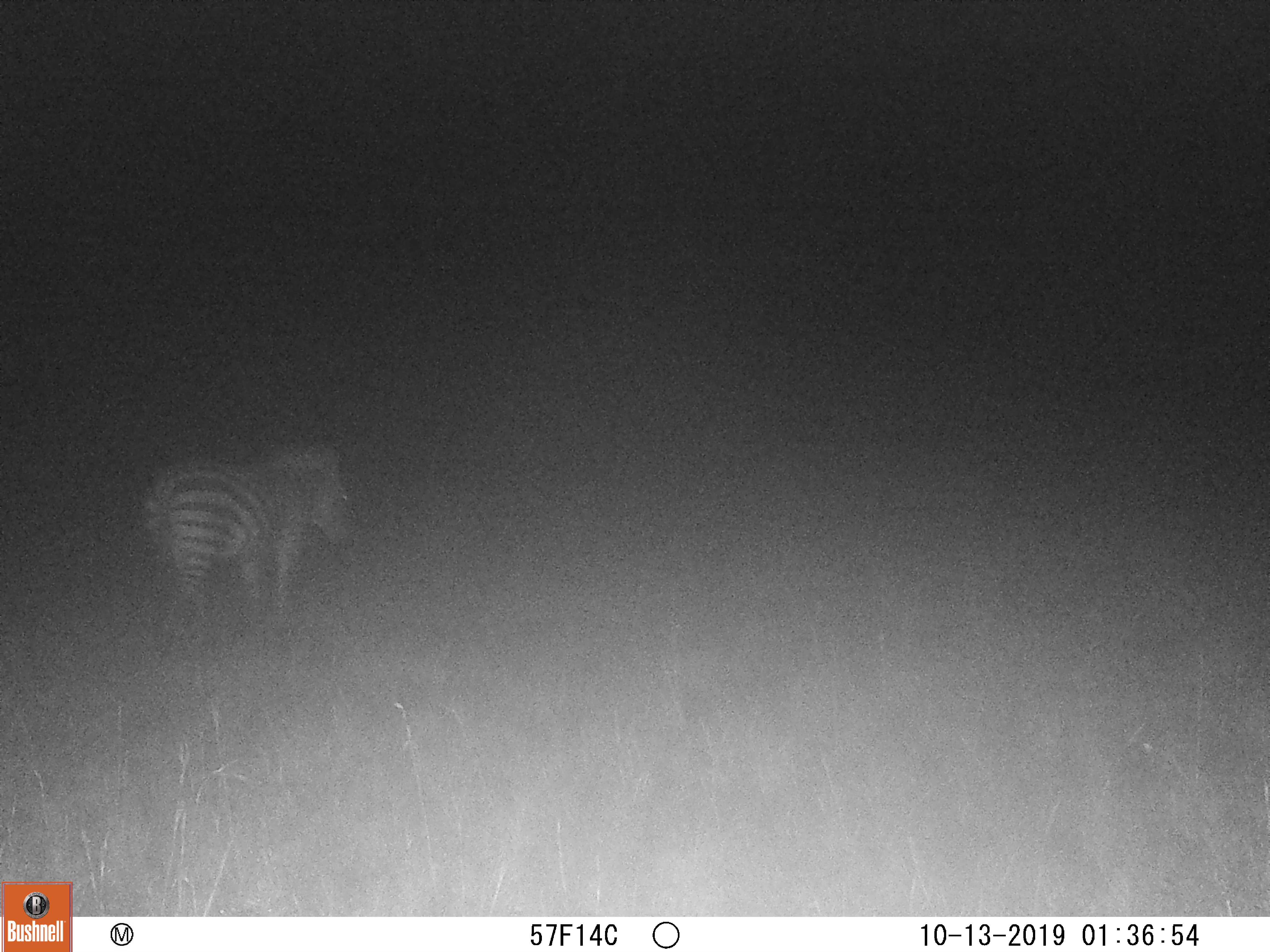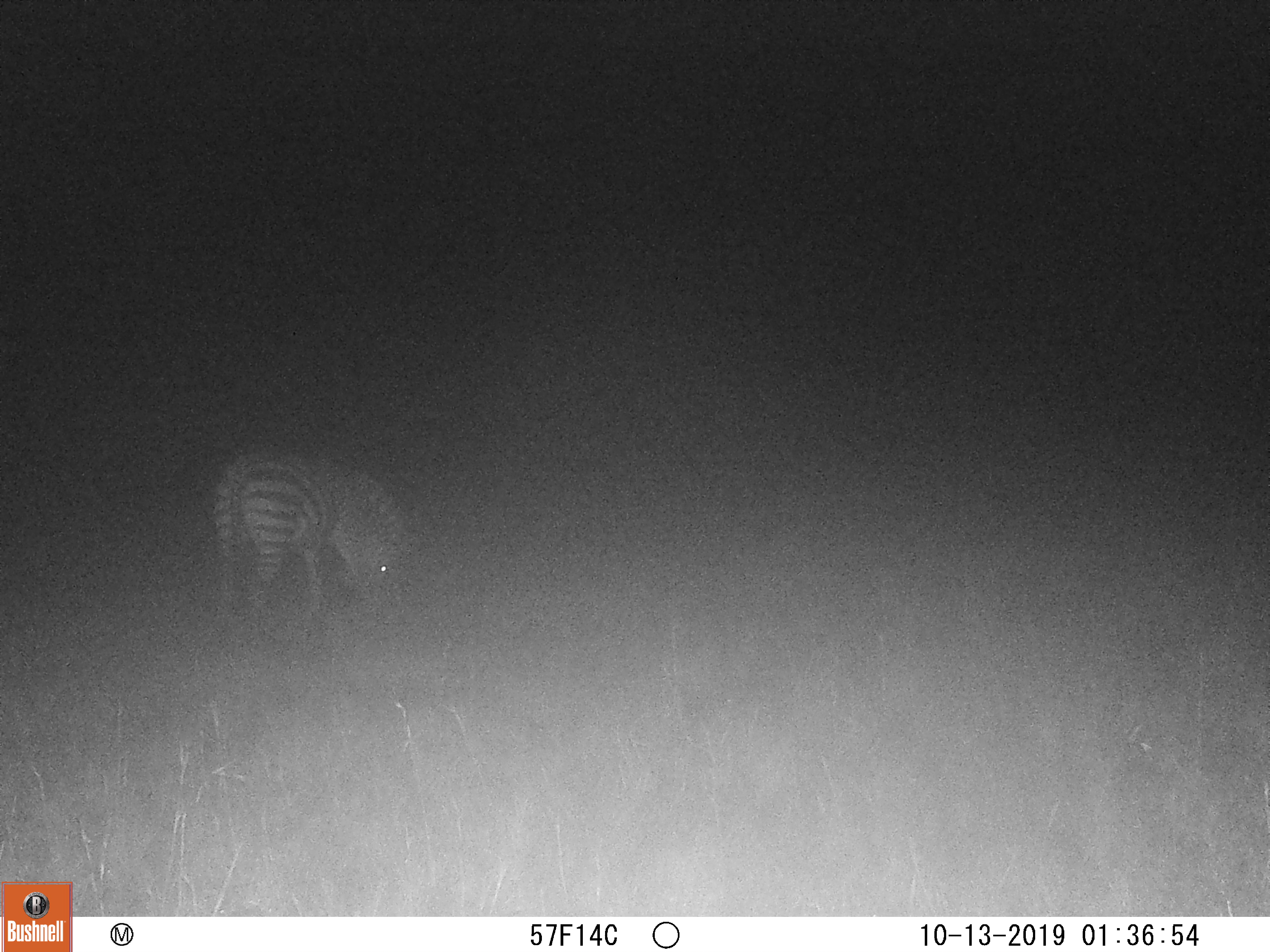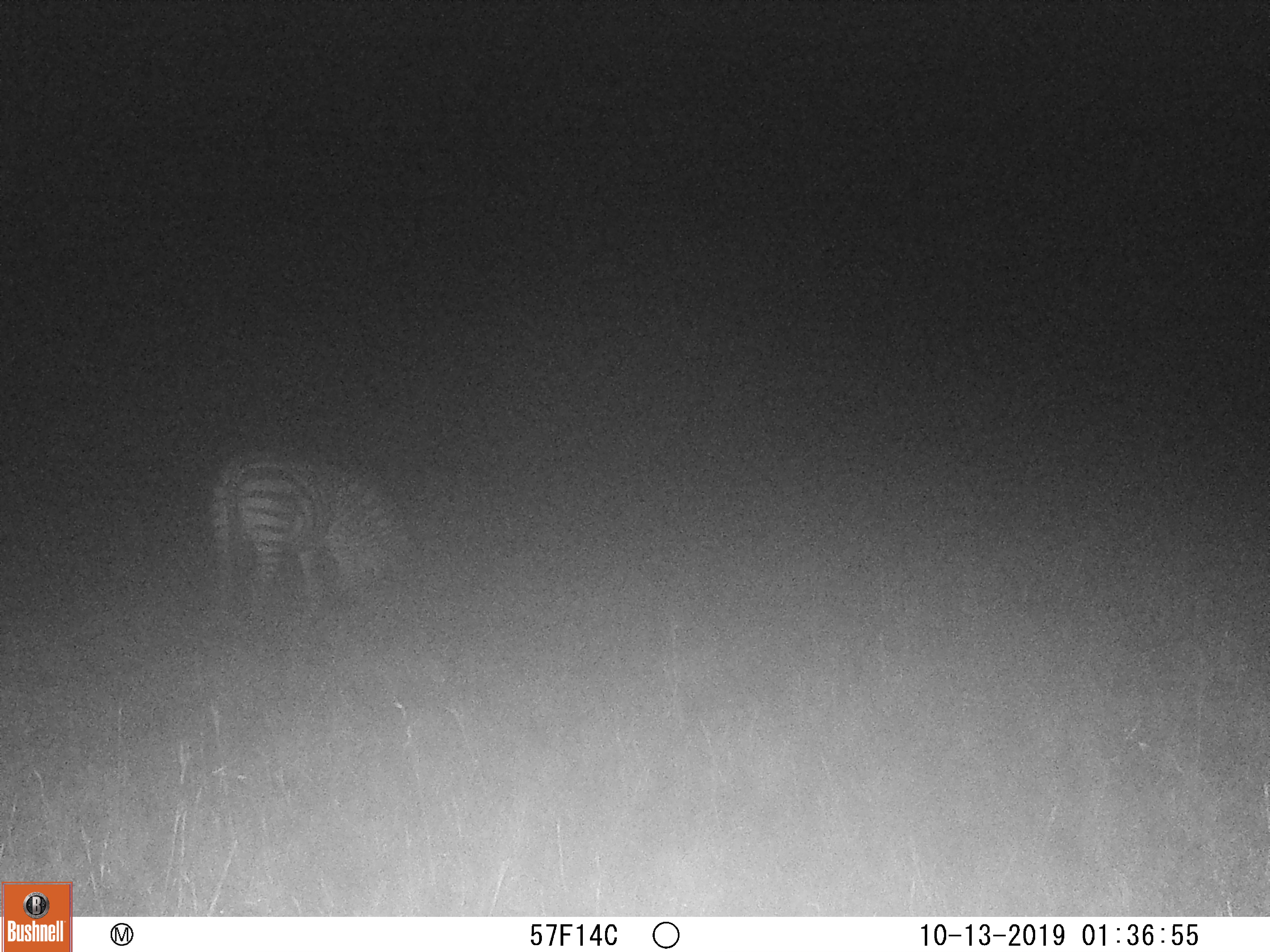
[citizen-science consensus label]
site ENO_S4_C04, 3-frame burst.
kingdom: Animalia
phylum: Chordata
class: Mammalia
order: Perissodactyla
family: Equidae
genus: Equus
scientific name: Equus quagga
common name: plains zebra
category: zebraplains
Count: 1.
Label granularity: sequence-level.